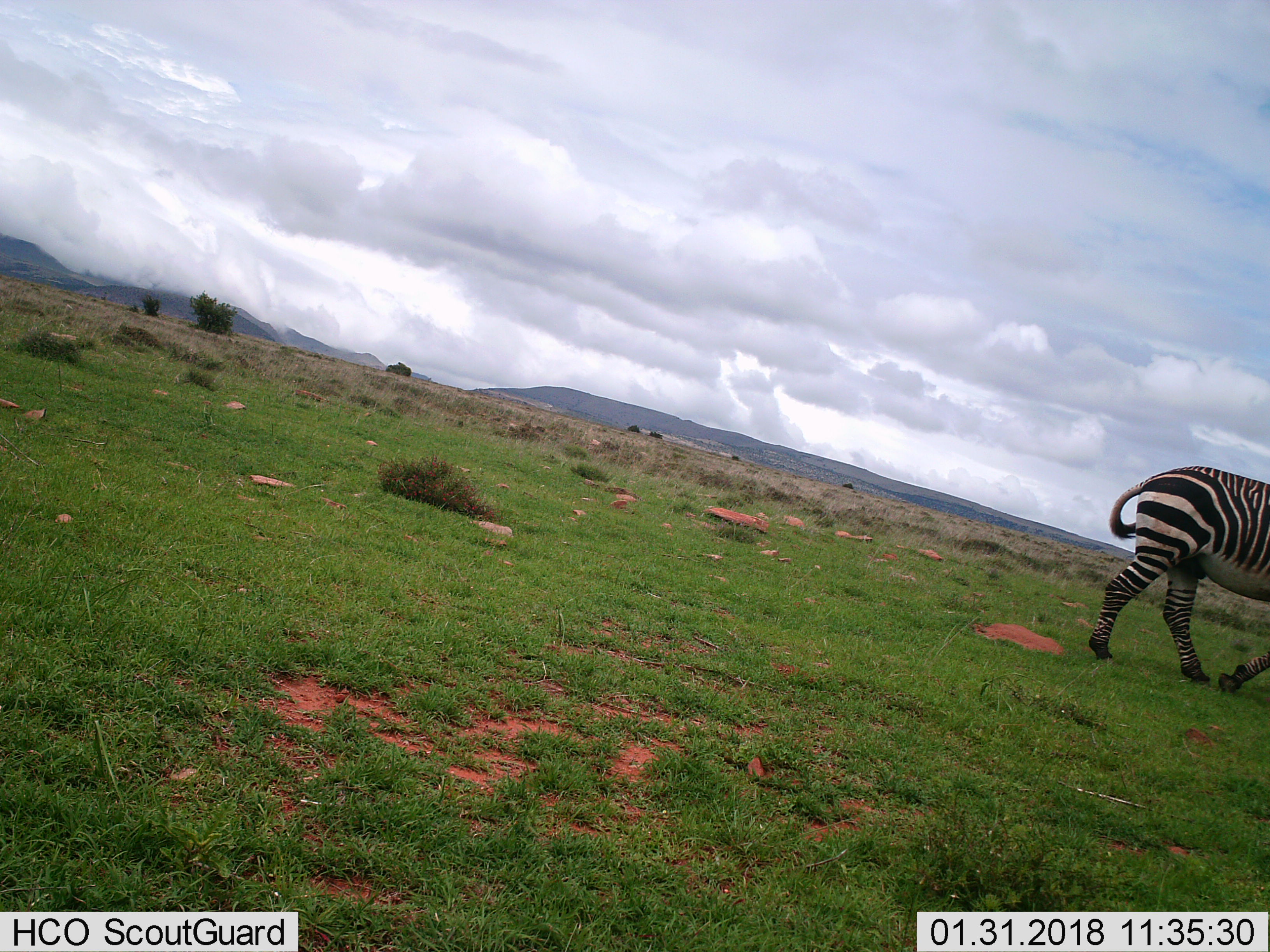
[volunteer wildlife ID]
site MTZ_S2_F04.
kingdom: Animalia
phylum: Chordata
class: Mammalia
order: Perissodactyla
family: Equidae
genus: Equus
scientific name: Equus zebra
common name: mountain zebra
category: zebramountain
Zebramountain (mountain zebra) (Equus zebra), count 1. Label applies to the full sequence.